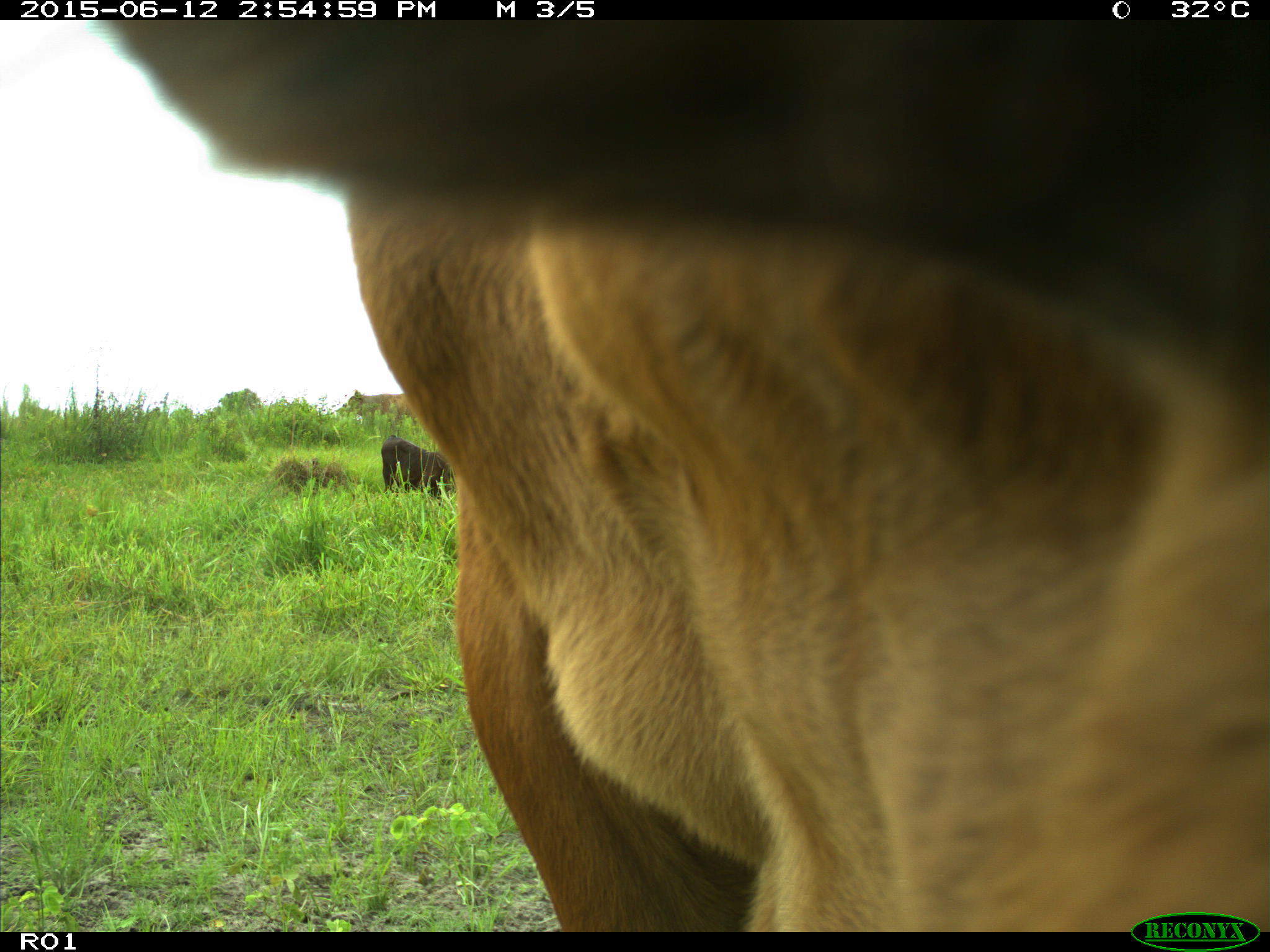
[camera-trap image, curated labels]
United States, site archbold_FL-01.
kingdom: Animalia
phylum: Chordata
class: Mammalia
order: Artiodactyla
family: Bovidae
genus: Bos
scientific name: Bos taurus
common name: domestic cow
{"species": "Bos taurus (domestic cow)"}